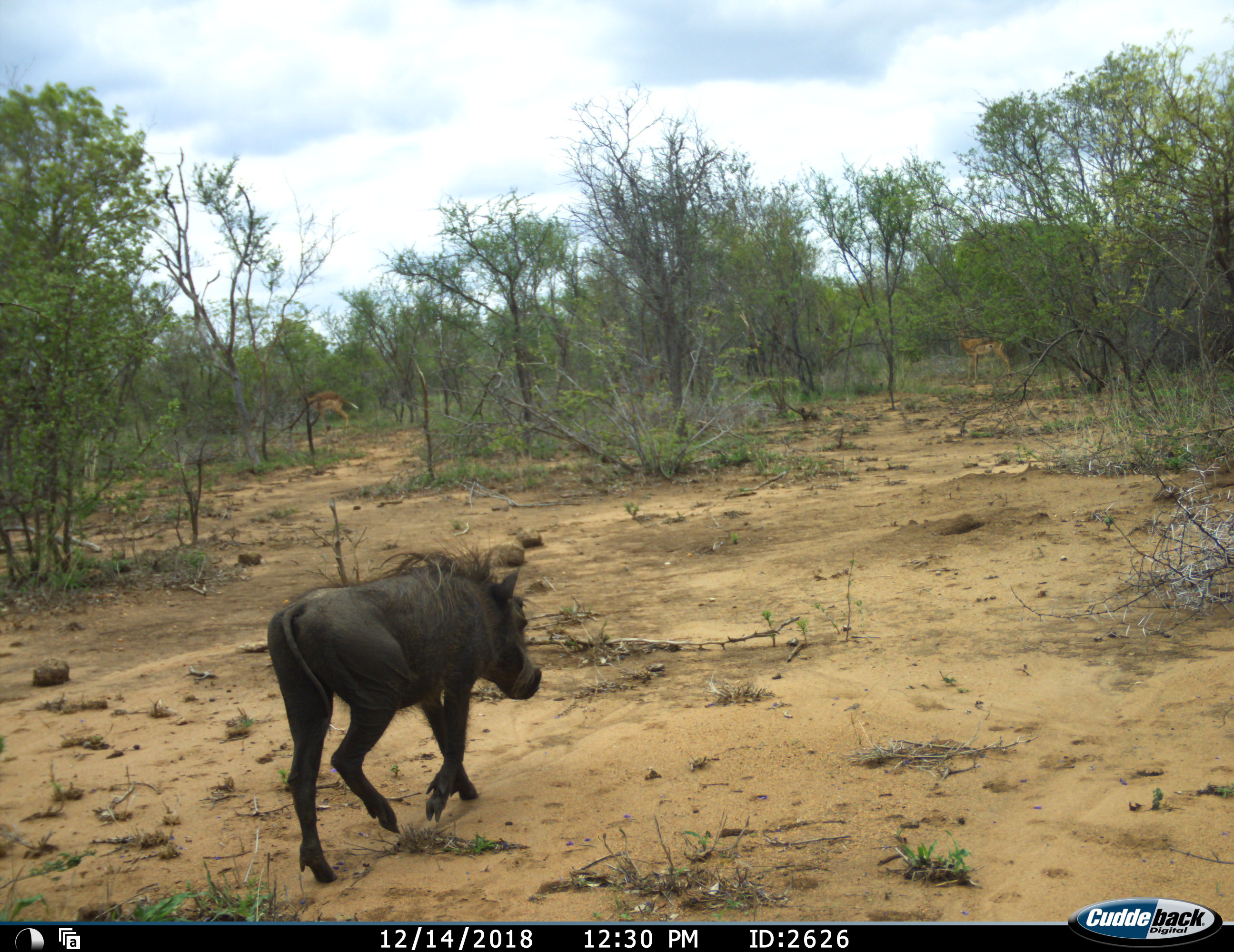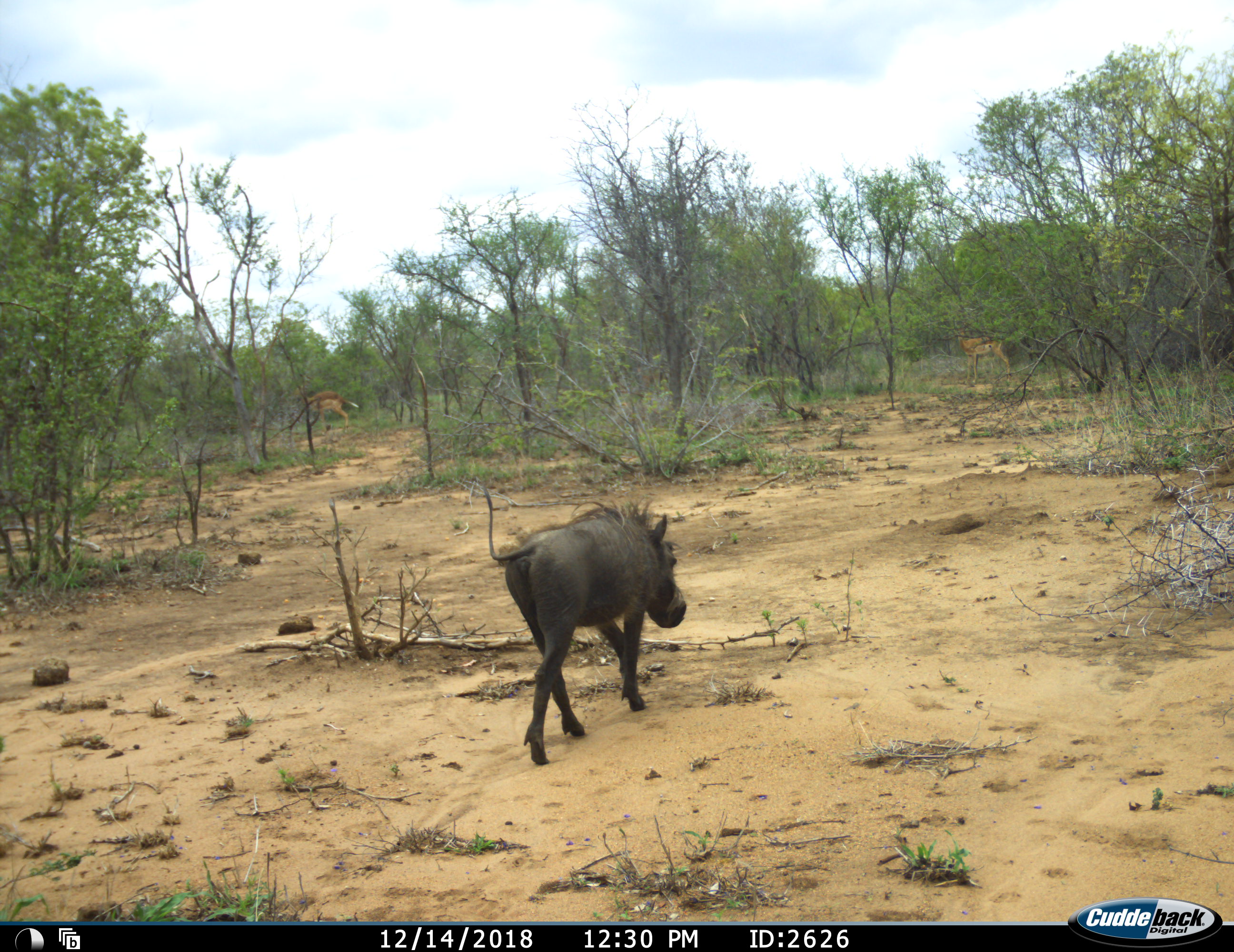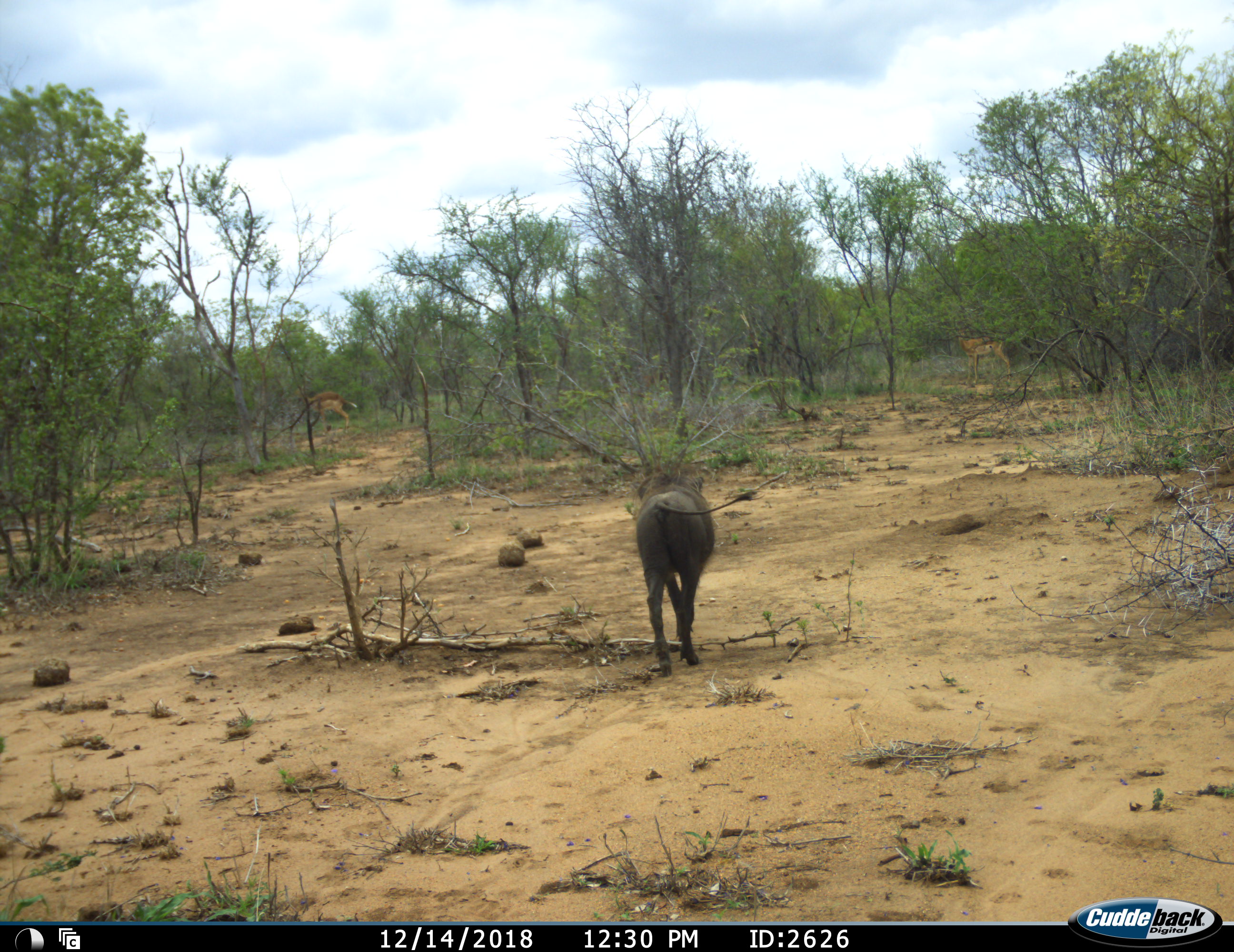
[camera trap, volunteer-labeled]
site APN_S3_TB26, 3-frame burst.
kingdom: Animalia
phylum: Chordata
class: Mammalia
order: Artiodactyla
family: Suidae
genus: Phacochoerus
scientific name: Phacochoerus africanus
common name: warthog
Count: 1.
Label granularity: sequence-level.